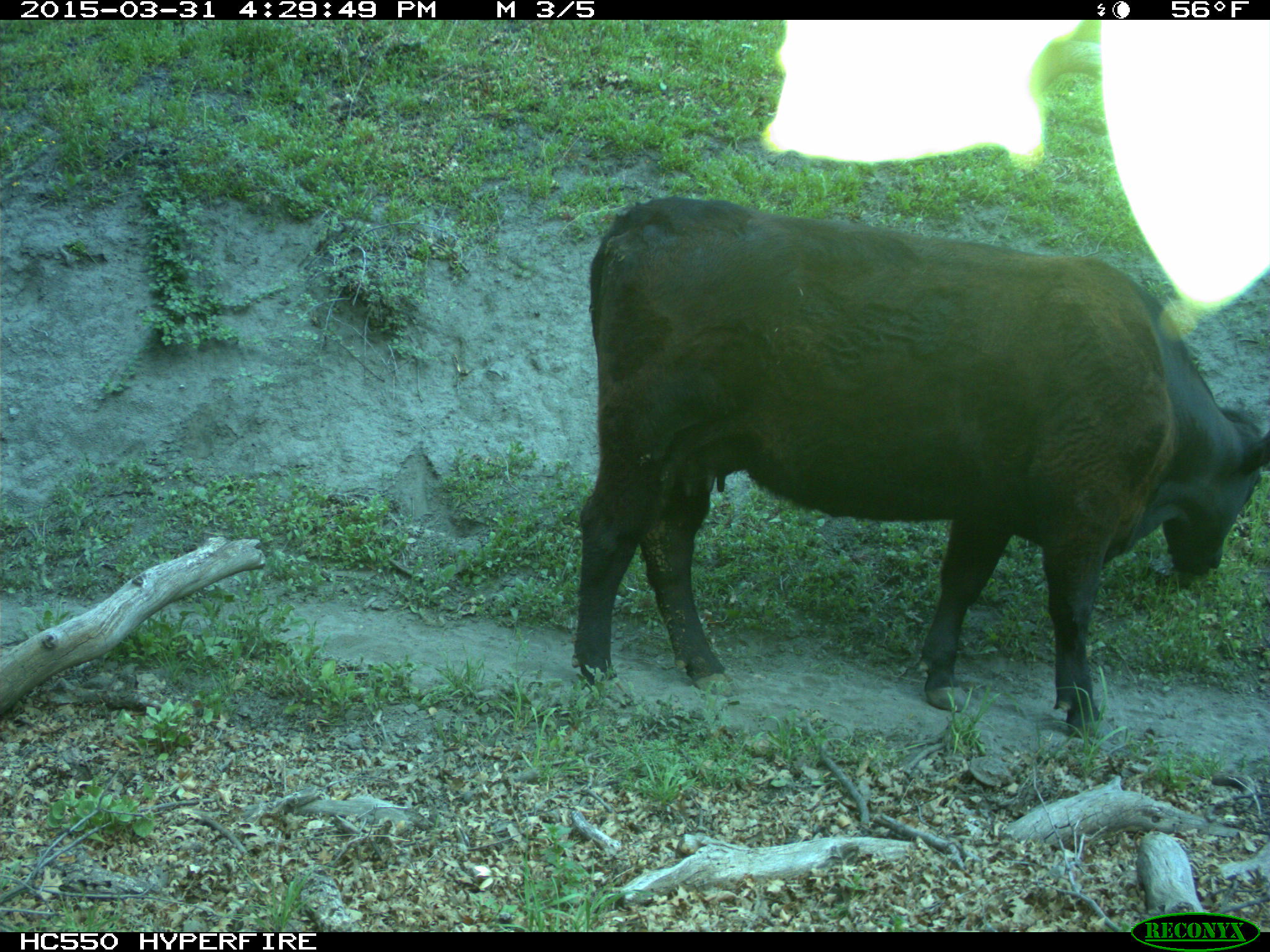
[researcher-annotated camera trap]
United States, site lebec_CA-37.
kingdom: Animalia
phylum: Chordata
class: Mammalia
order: Artiodactyla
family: Bovidae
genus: Bos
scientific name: Bos taurus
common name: domestic cow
Bos taurus (domestic cow).